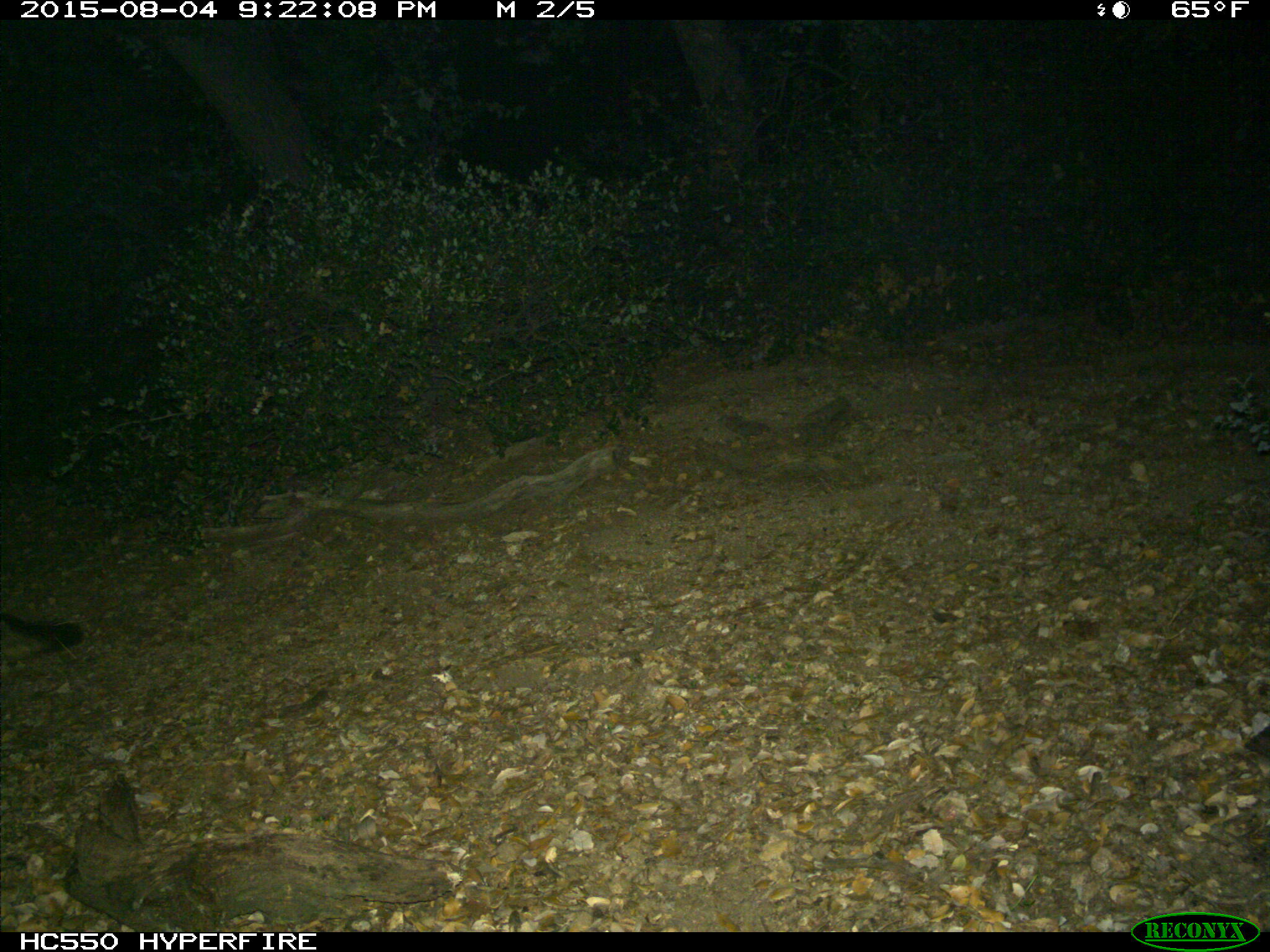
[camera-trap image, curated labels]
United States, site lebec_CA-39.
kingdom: Animalia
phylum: Chordata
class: Mammalia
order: Carnivora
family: Canidae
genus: Urocyon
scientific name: Urocyon cinereoargenteus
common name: gray fox